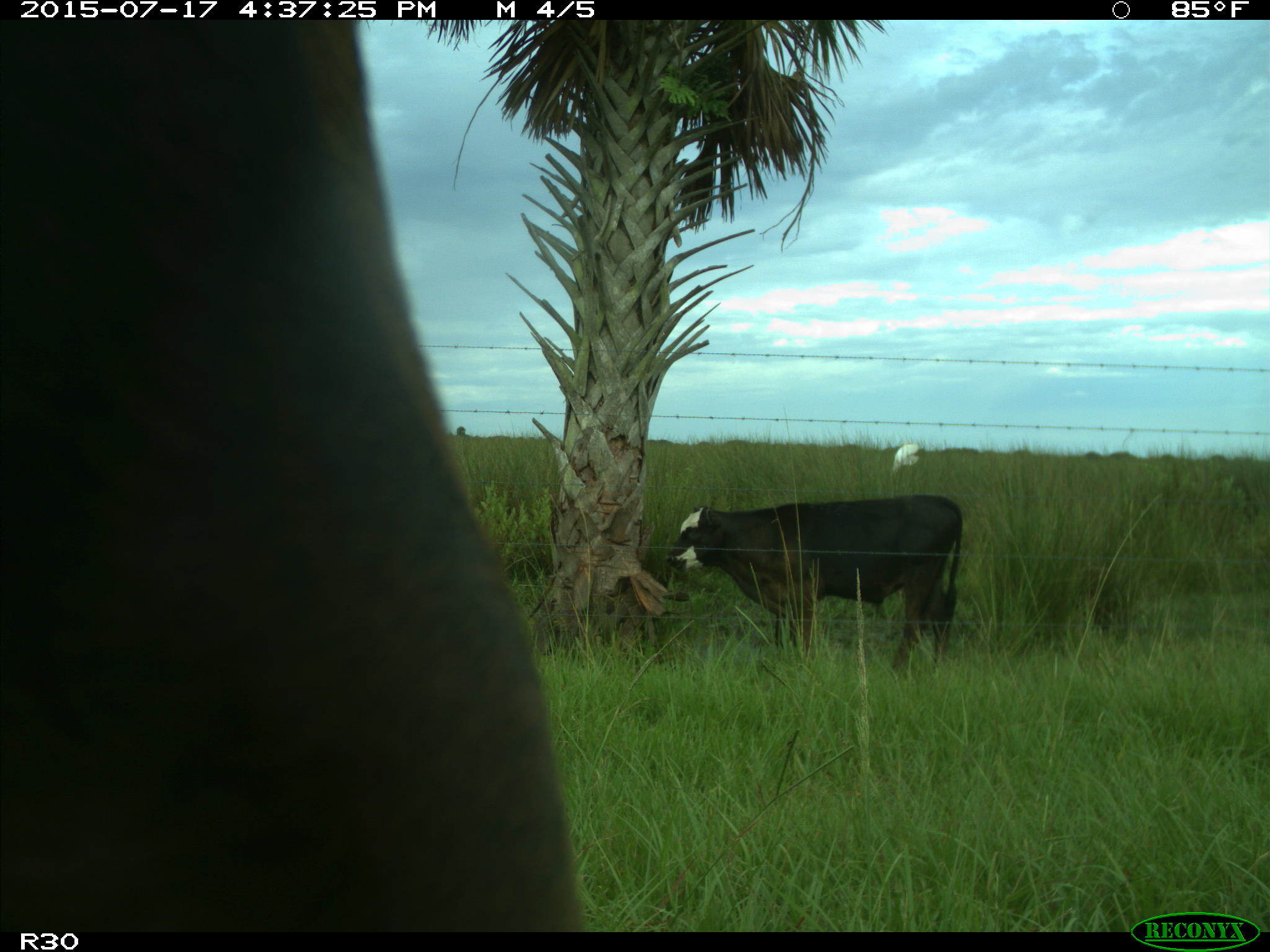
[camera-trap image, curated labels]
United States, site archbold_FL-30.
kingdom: Animalia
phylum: Chordata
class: Mammalia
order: Artiodactyla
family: Bovidae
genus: Bos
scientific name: Bos taurus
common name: domestic cow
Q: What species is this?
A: Bos taurus (domestic cow).